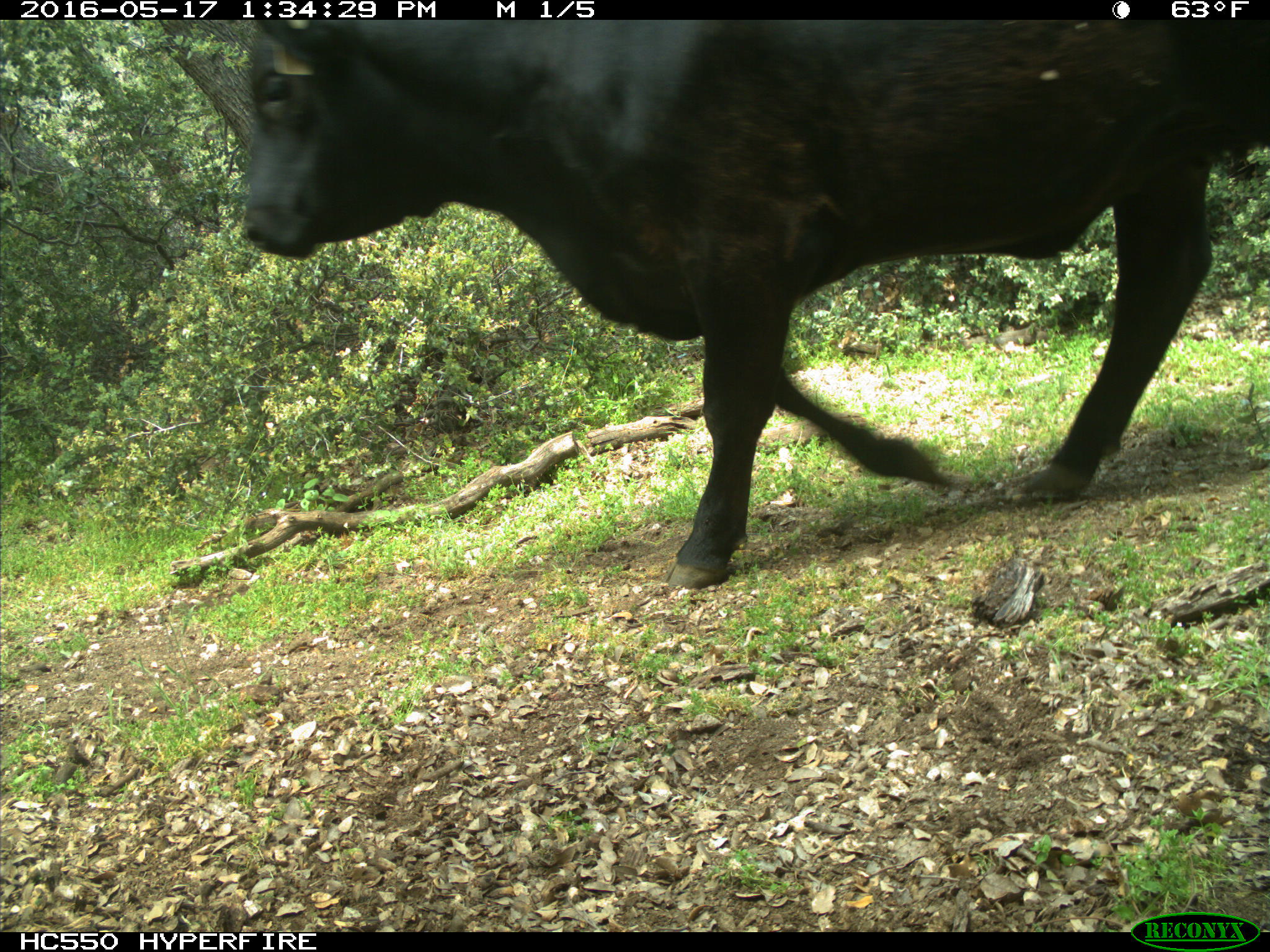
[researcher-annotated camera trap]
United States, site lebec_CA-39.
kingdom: Animalia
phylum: Chordata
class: Mammalia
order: Artiodactyla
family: Bovidae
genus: Bos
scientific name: Bos taurus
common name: domestic cow